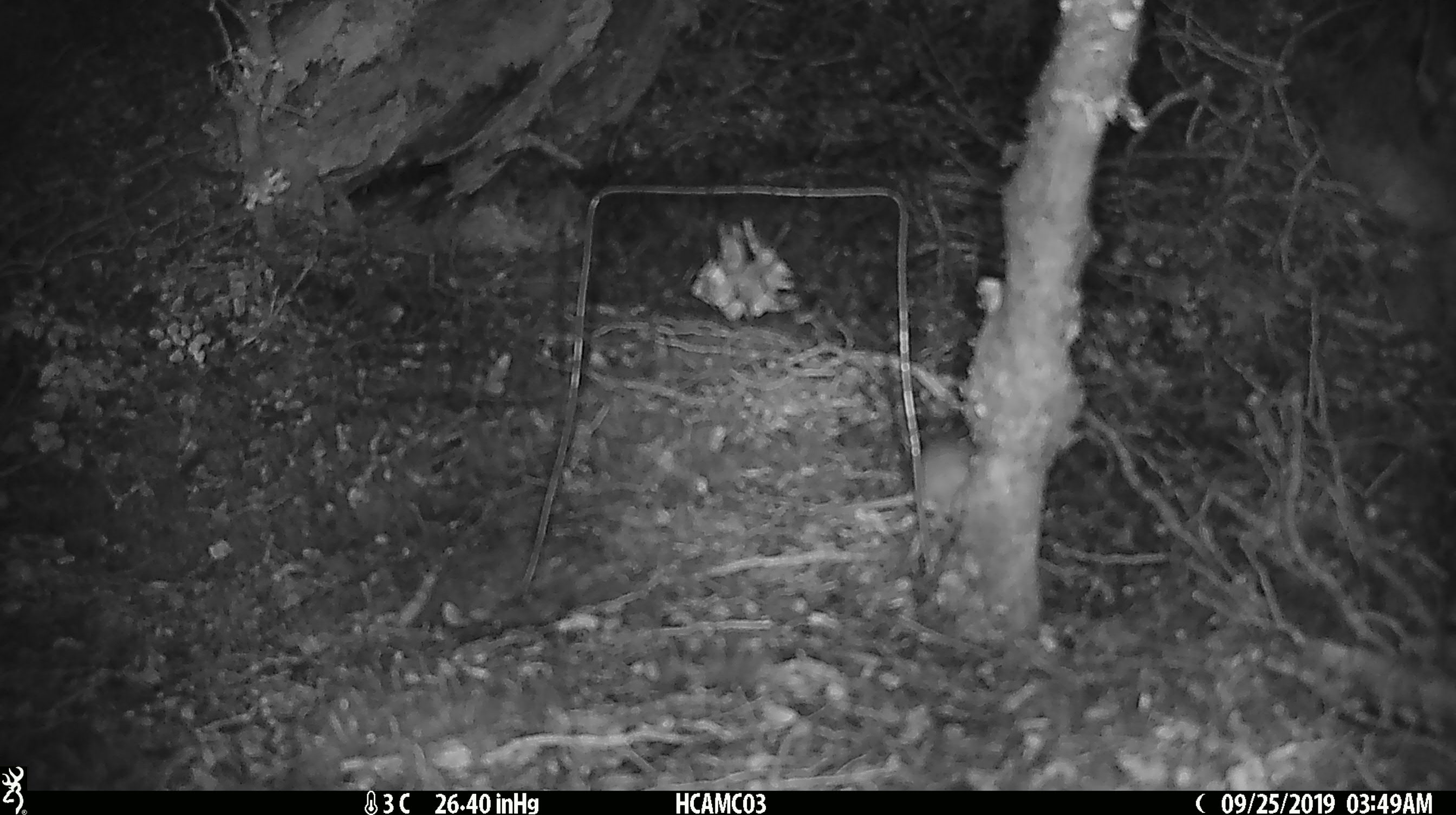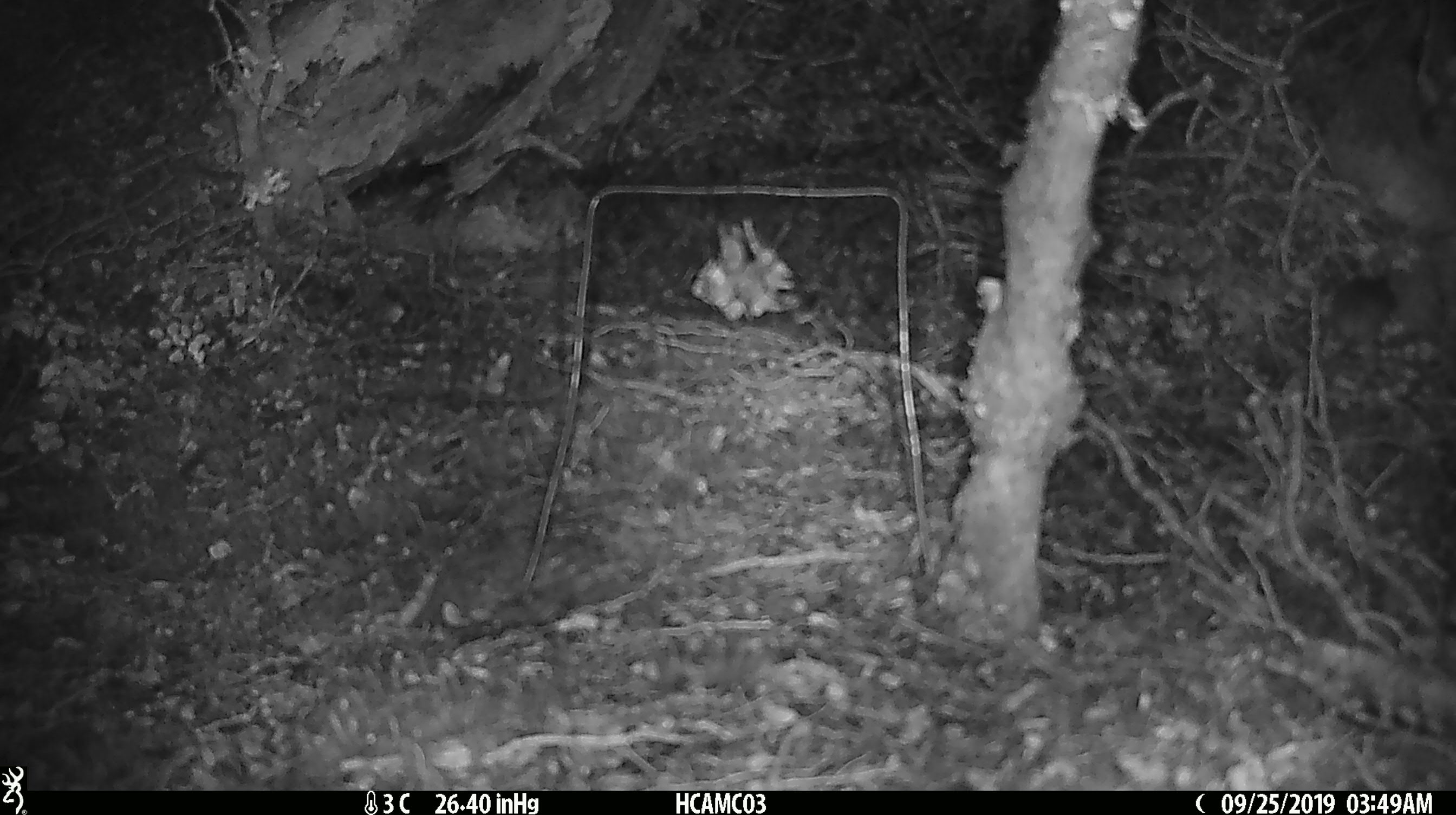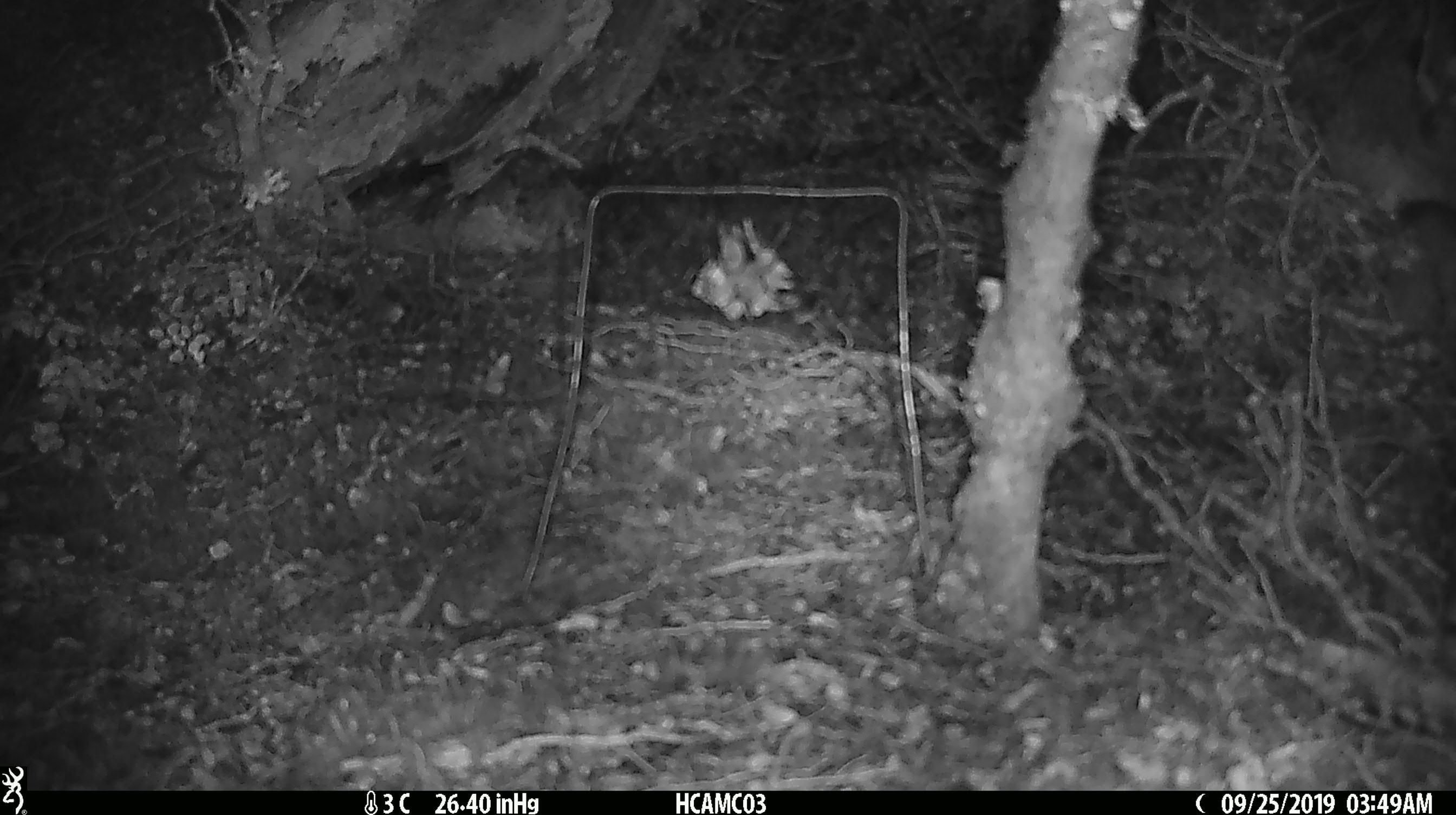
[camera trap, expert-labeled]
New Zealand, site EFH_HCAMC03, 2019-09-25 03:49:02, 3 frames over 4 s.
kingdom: Animalia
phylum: Chordata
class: Mammalia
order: Rodentia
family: Muridae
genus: Mus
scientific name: Mus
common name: mouse